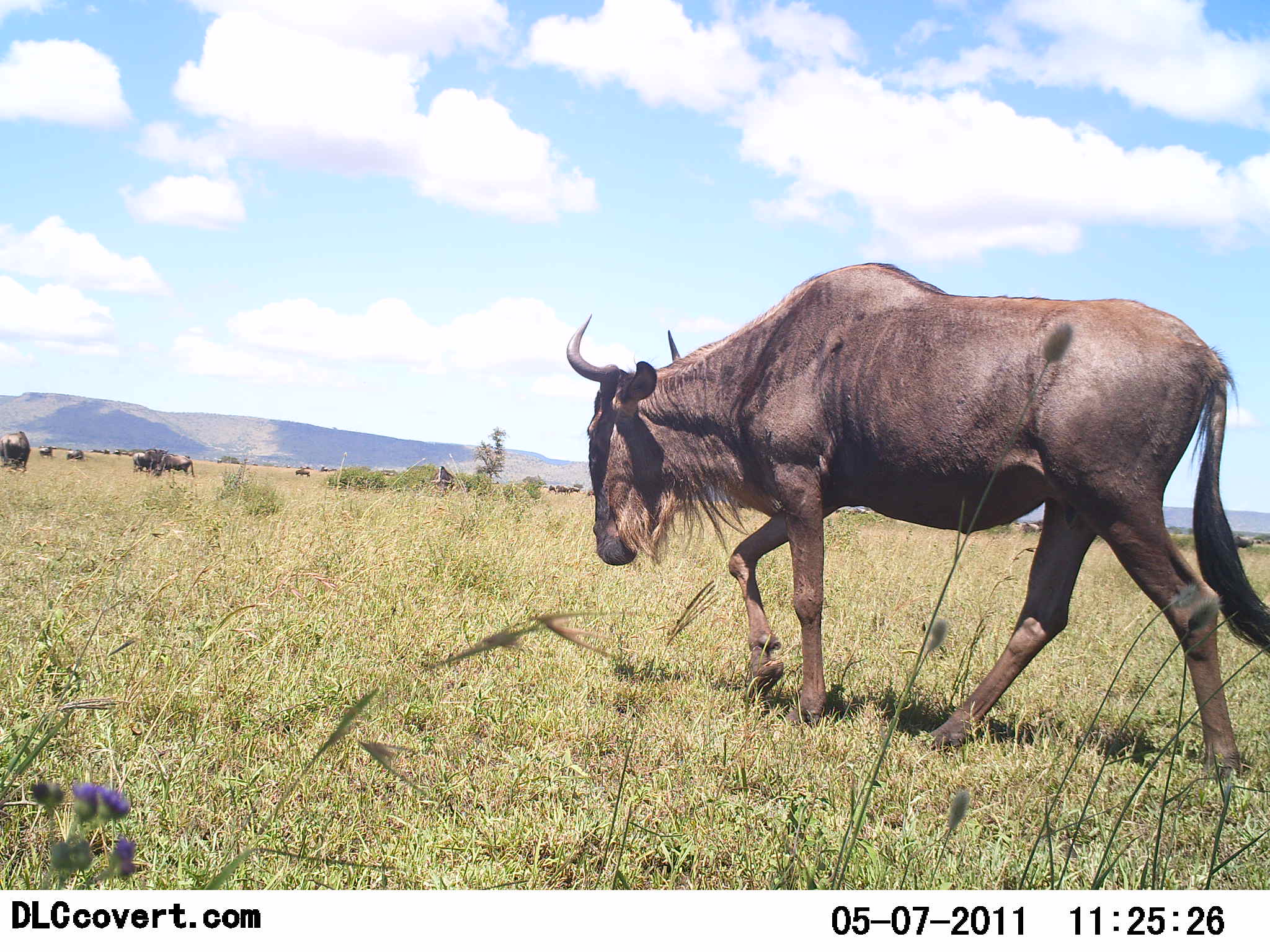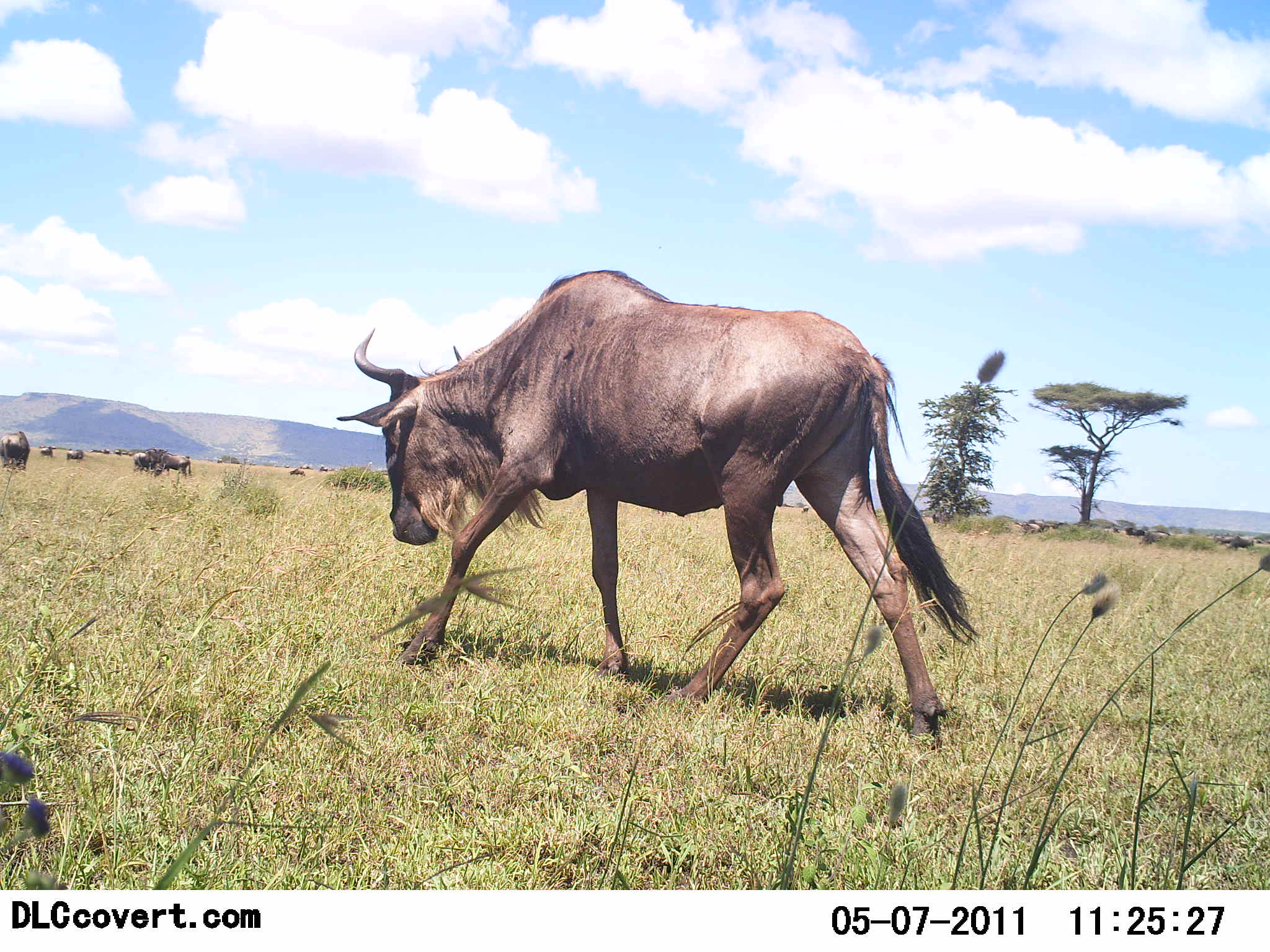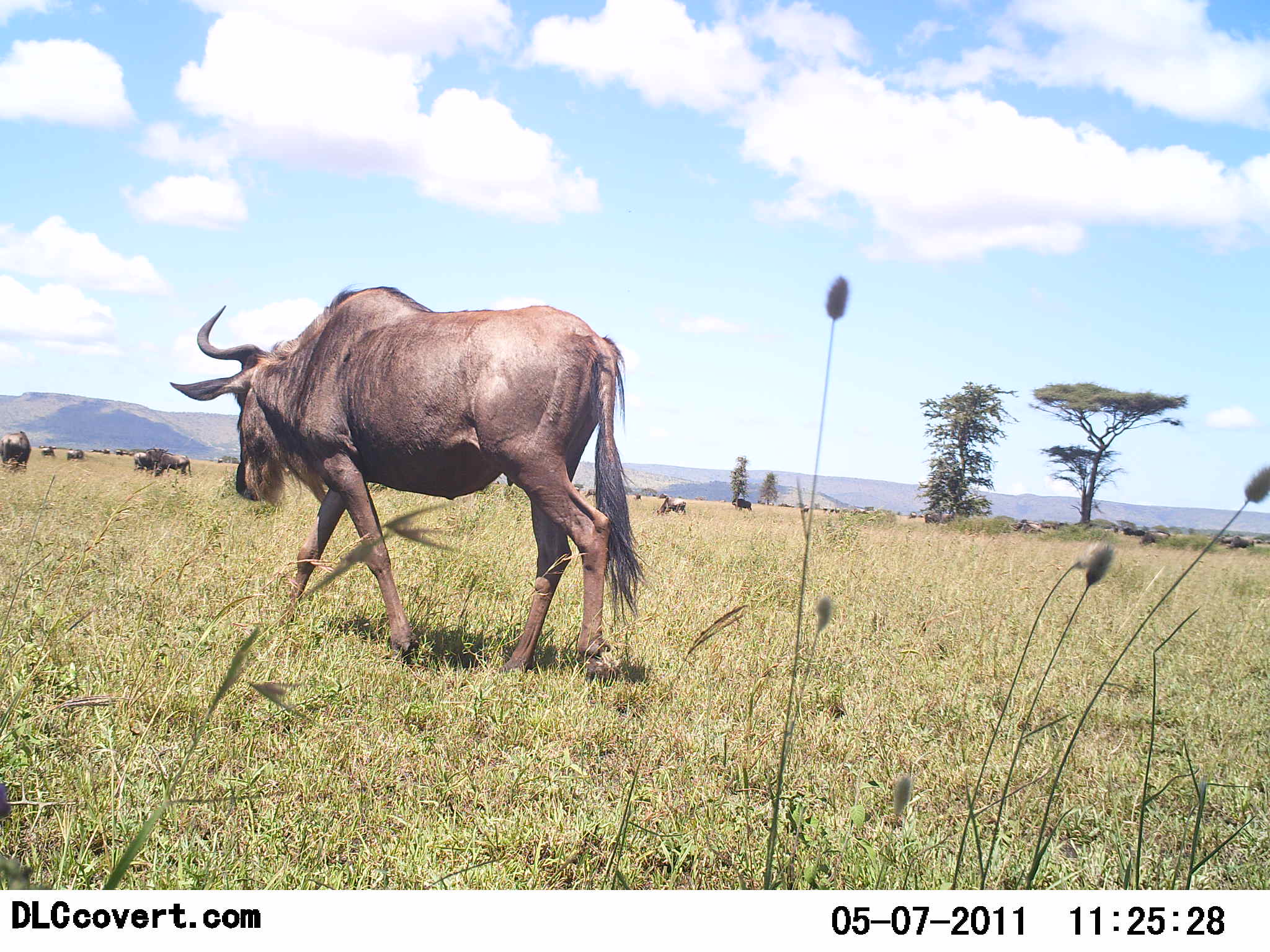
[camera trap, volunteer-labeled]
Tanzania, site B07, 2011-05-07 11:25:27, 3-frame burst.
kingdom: Animalia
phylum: Chordata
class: Mammalia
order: Artiodactyla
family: Bovidae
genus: Connochaetes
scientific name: Connochaetes taurinus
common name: blue wildebeest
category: wildebeest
Wildebeest (blue wildebeest) (Connochaetes taurinus), count 8. Behavior (volunteer vote fractions): standing 58%, resting 0%, moving 92%, interacting 0%. Young present (vote fraction): 0%. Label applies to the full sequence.